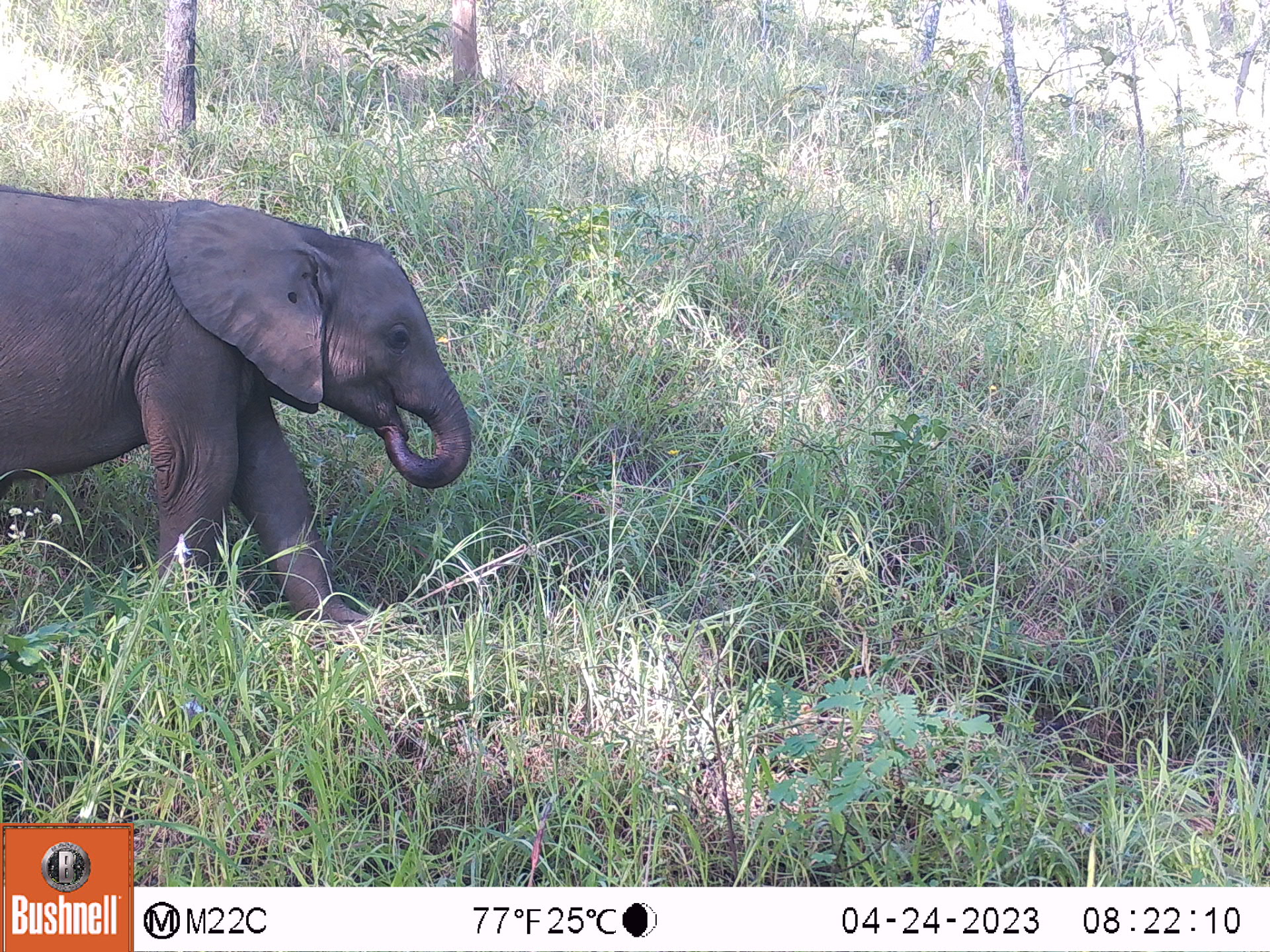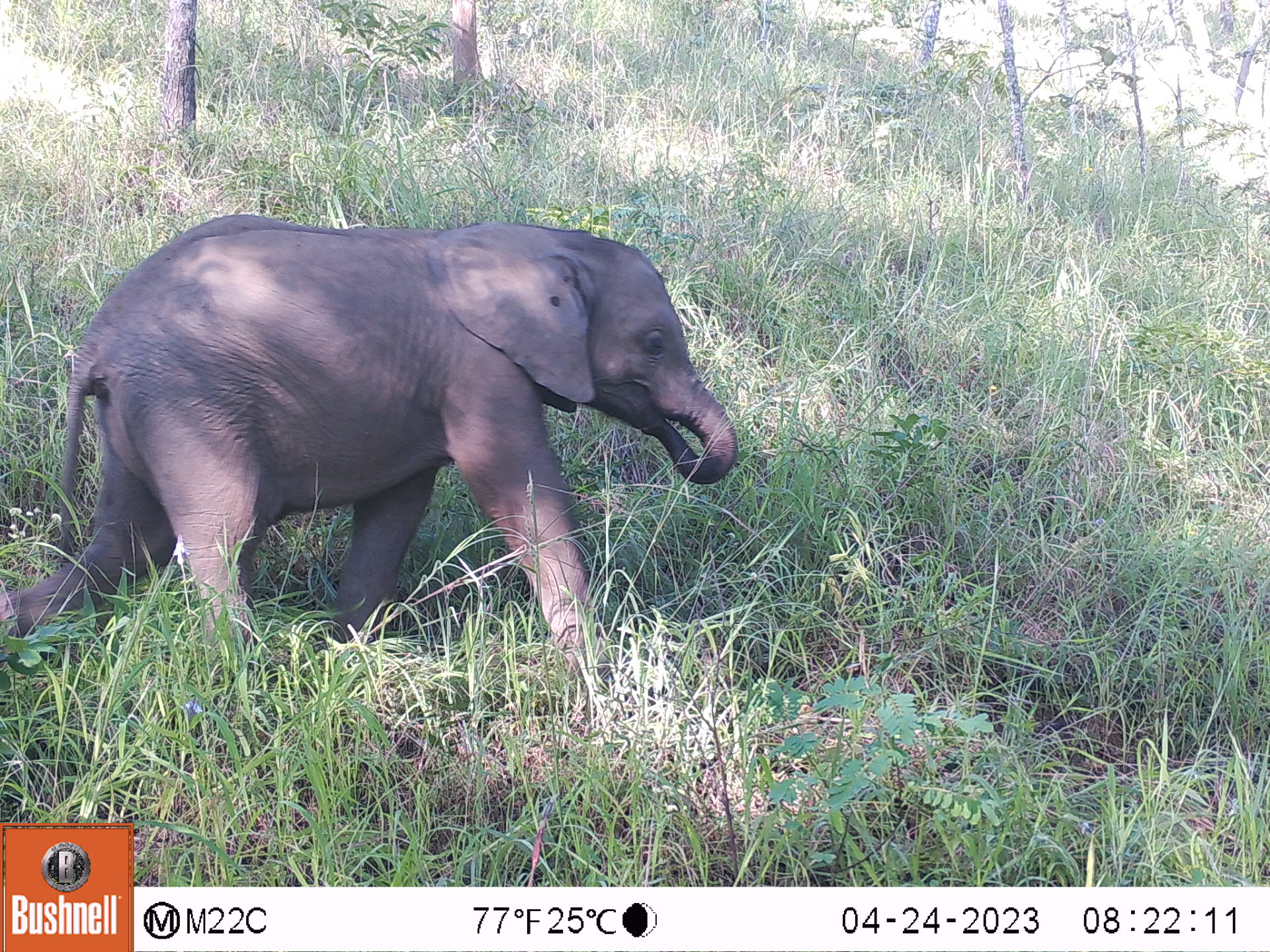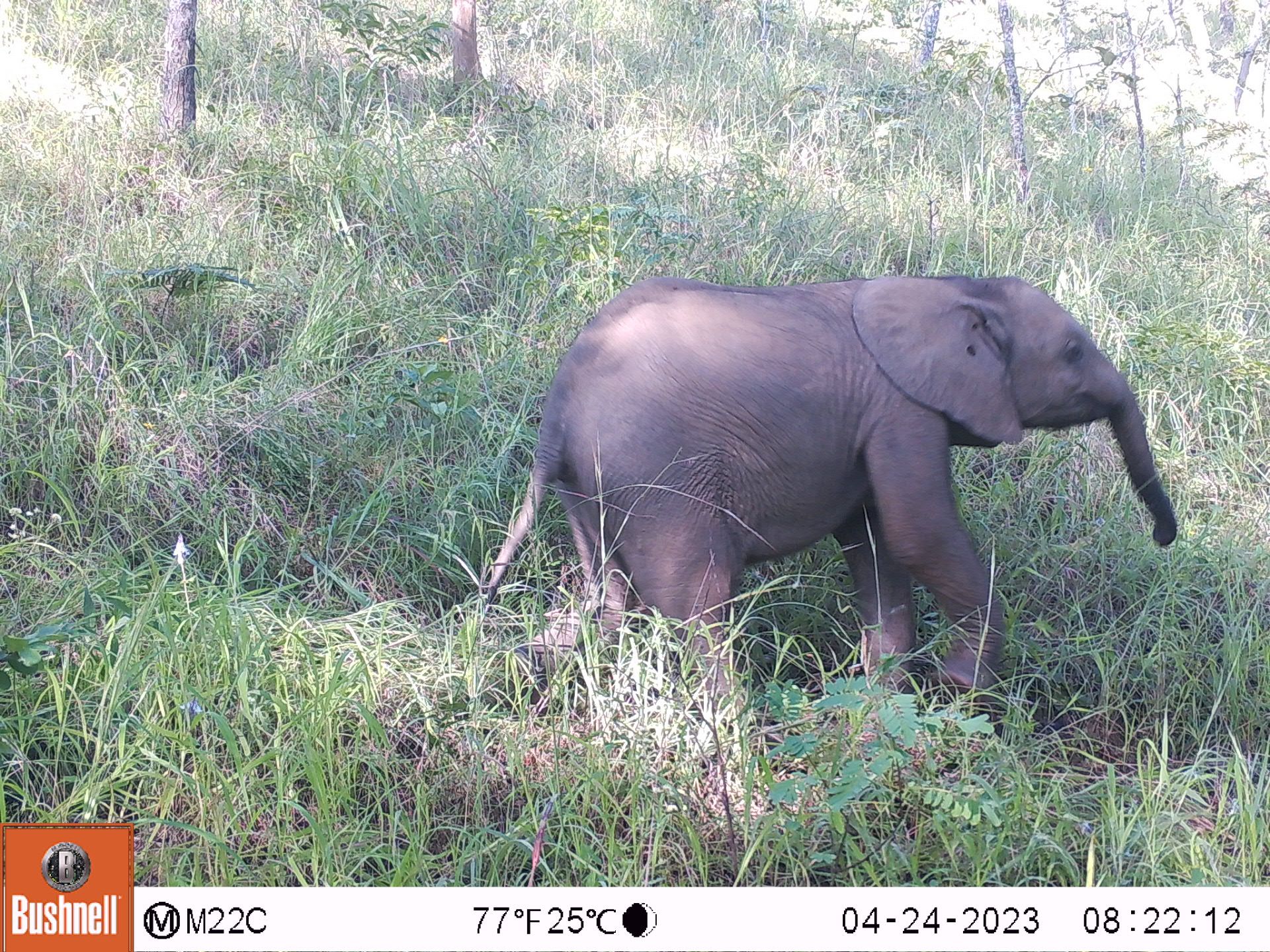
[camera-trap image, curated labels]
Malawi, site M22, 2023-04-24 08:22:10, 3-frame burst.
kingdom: Animalia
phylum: Chordata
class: Mammalia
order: Proboscidea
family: Elephantidae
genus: Loxodonta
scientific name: Loxodonta africana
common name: african savanna elephant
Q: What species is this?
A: African savanna elephant (Loxodonta africana).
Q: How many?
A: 1.